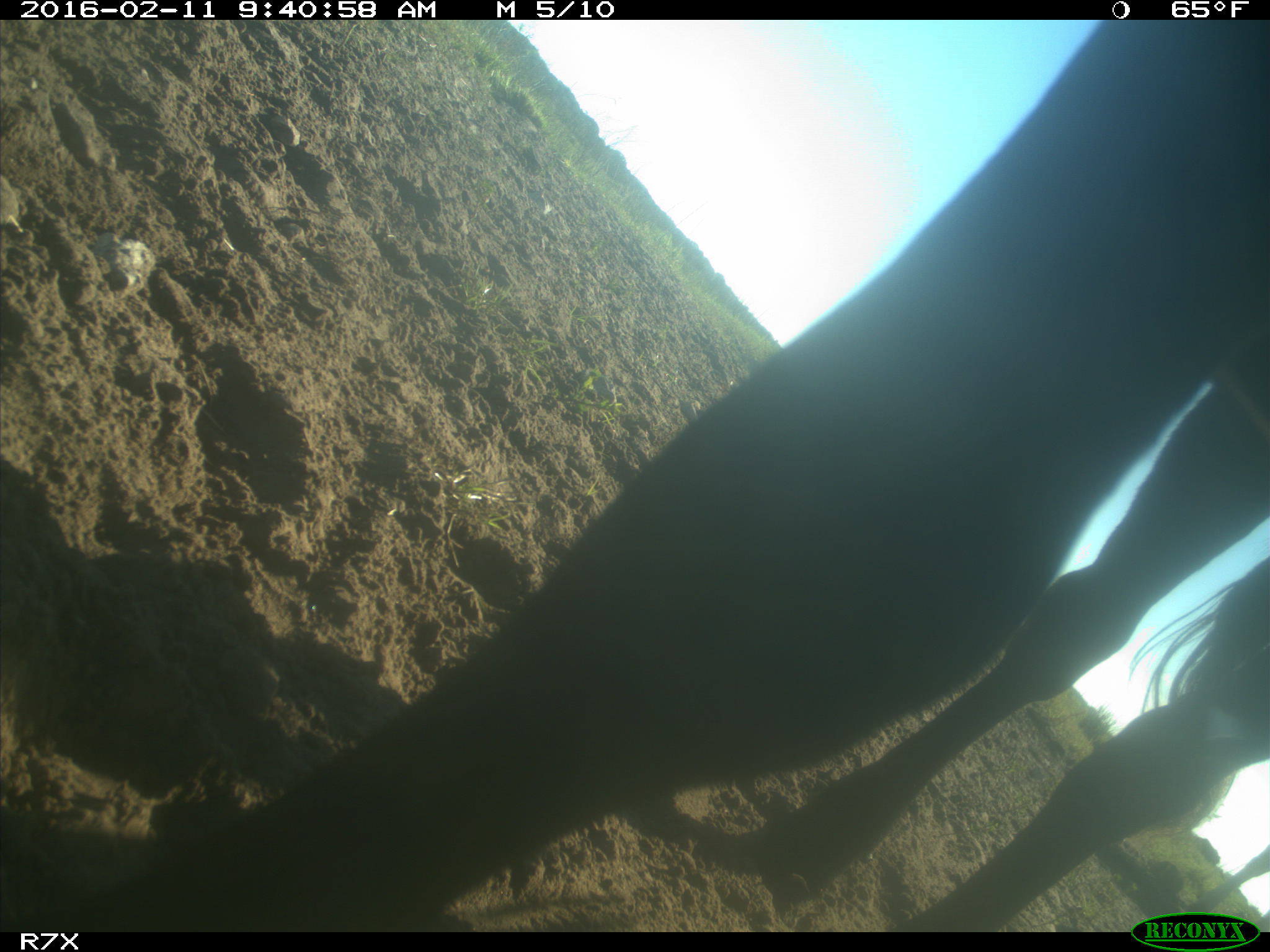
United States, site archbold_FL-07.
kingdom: Animalia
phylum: Chordata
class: Mammalia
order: Artiodactyla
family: Bovidae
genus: Bos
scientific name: Bos taurus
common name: domestic cow